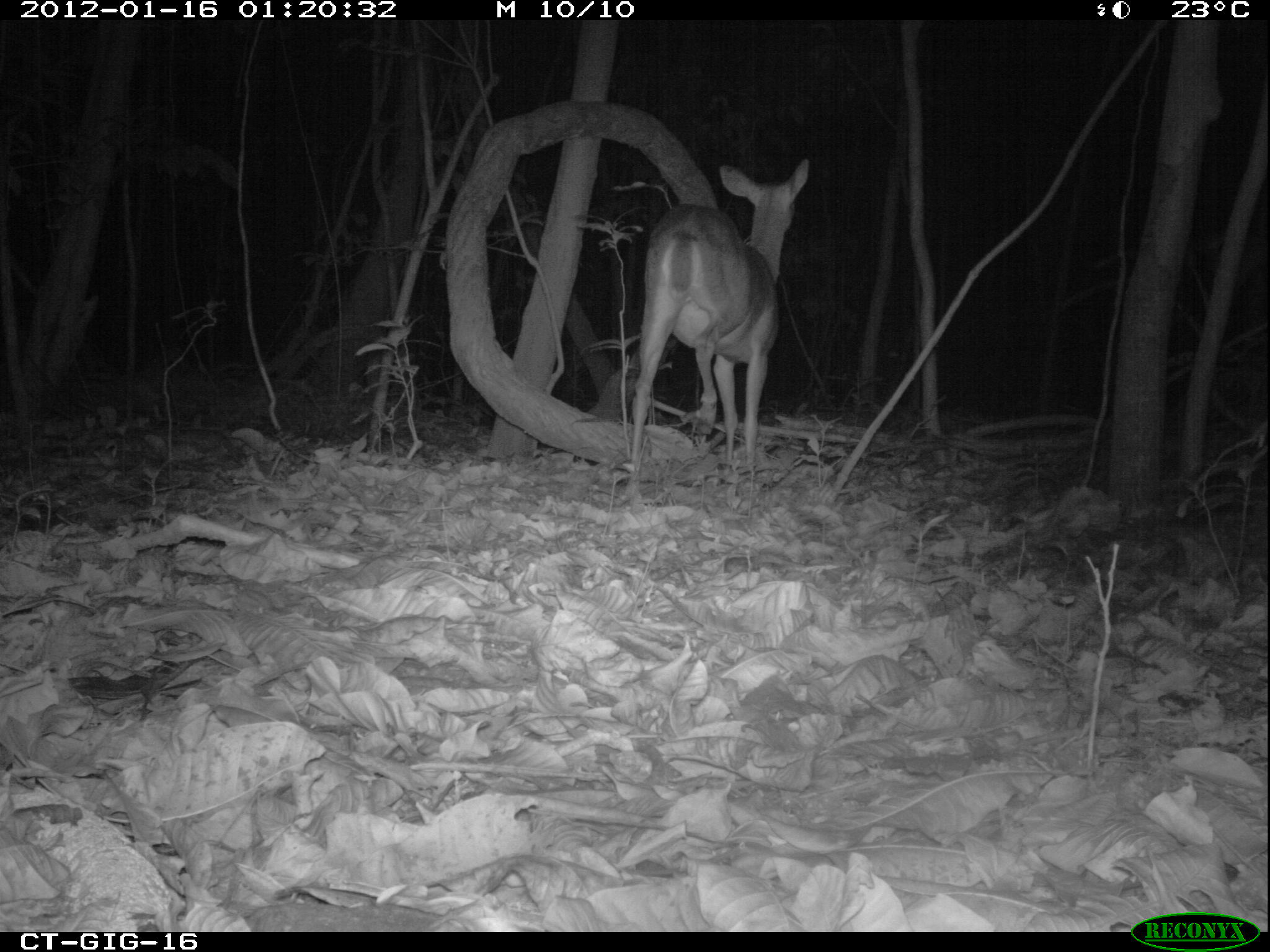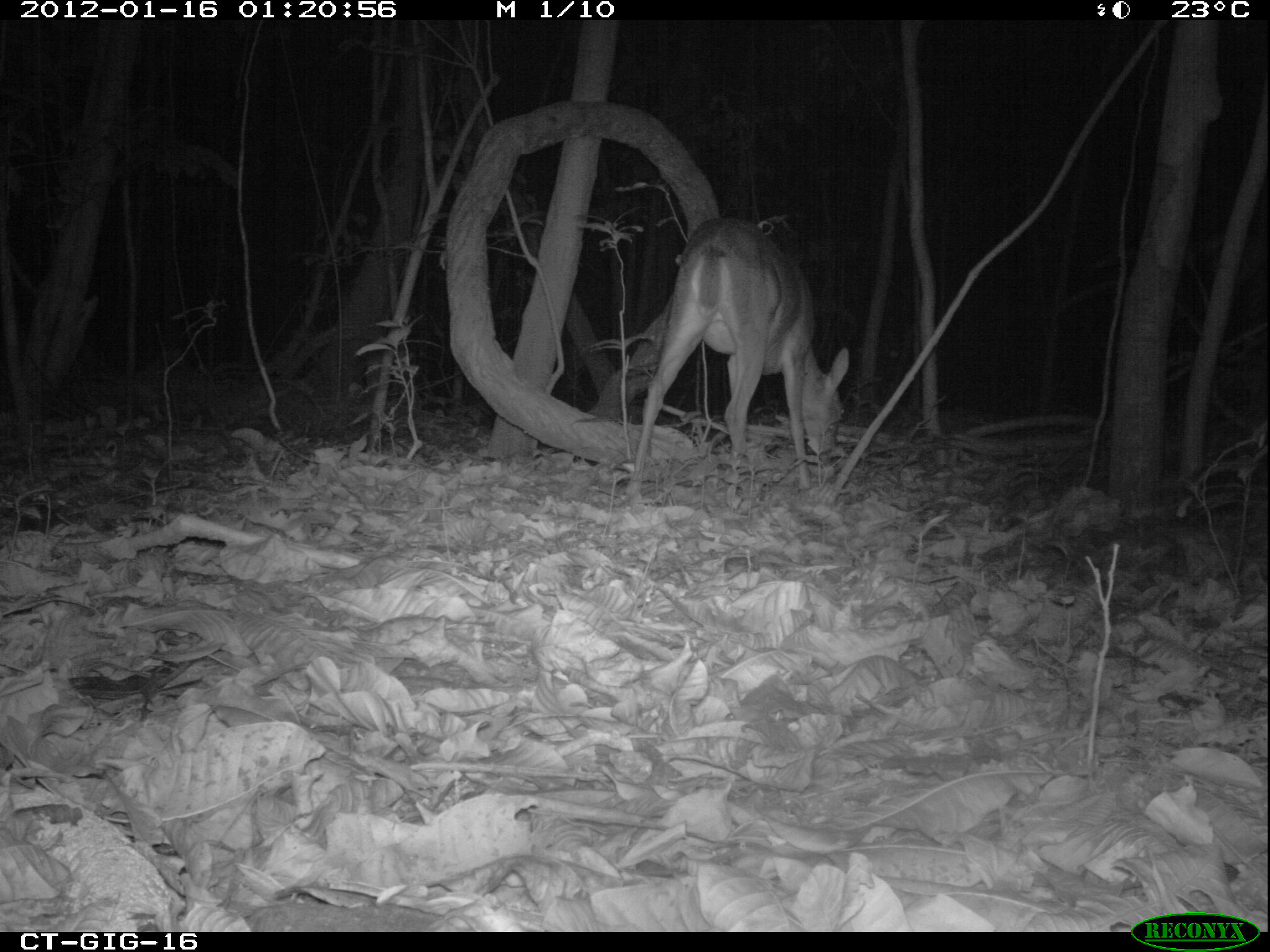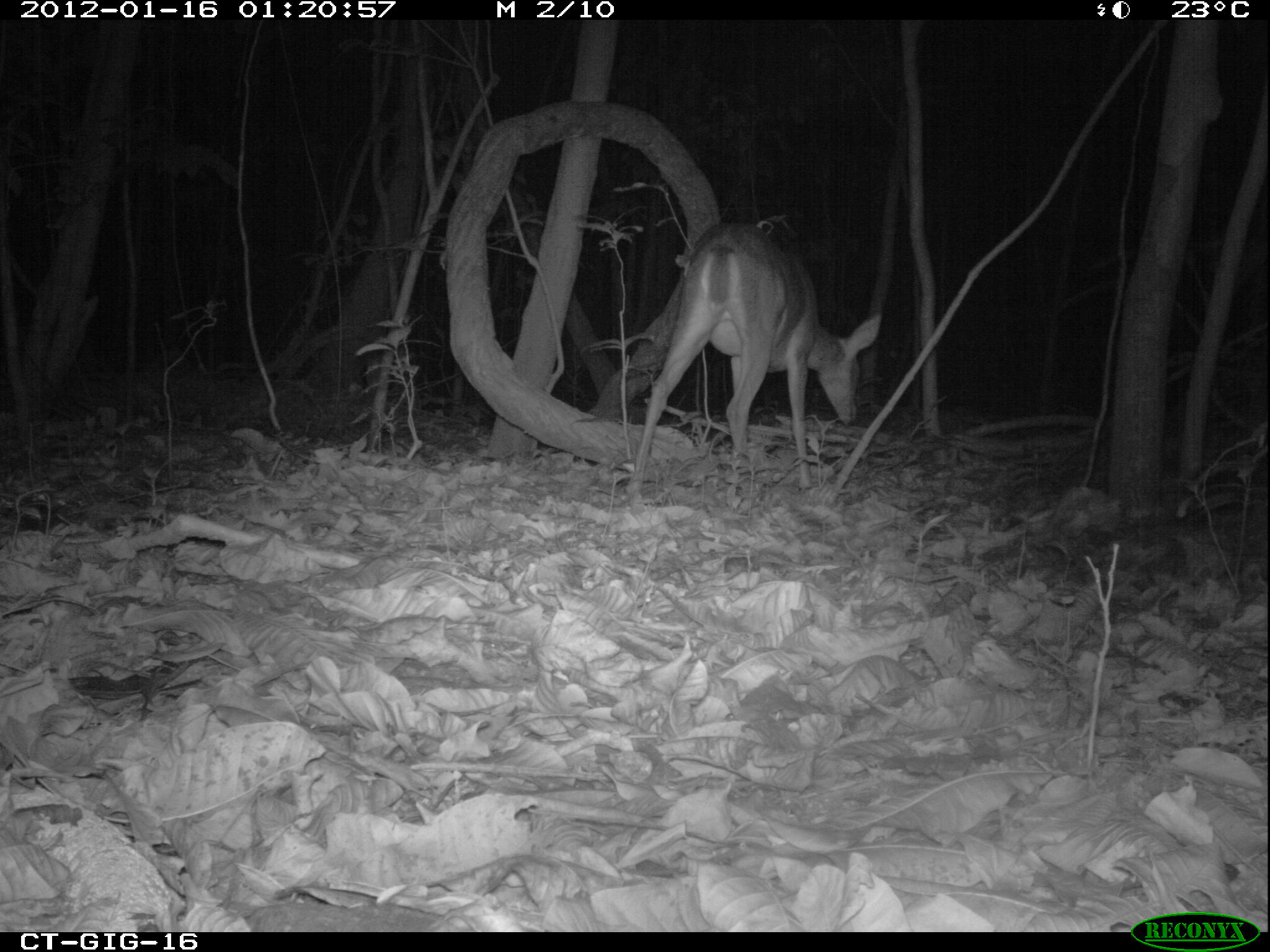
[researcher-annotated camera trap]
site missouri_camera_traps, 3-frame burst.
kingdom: Animalia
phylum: Chordata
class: Mammalia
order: Artiodactyla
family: Cervidae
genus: Odocoileus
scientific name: Odocoileus virginianus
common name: white-tailed deer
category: white tailed deer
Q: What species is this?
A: White tailed deer (white-tailed deer) (Odocoileus virginianus).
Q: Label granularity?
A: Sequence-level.